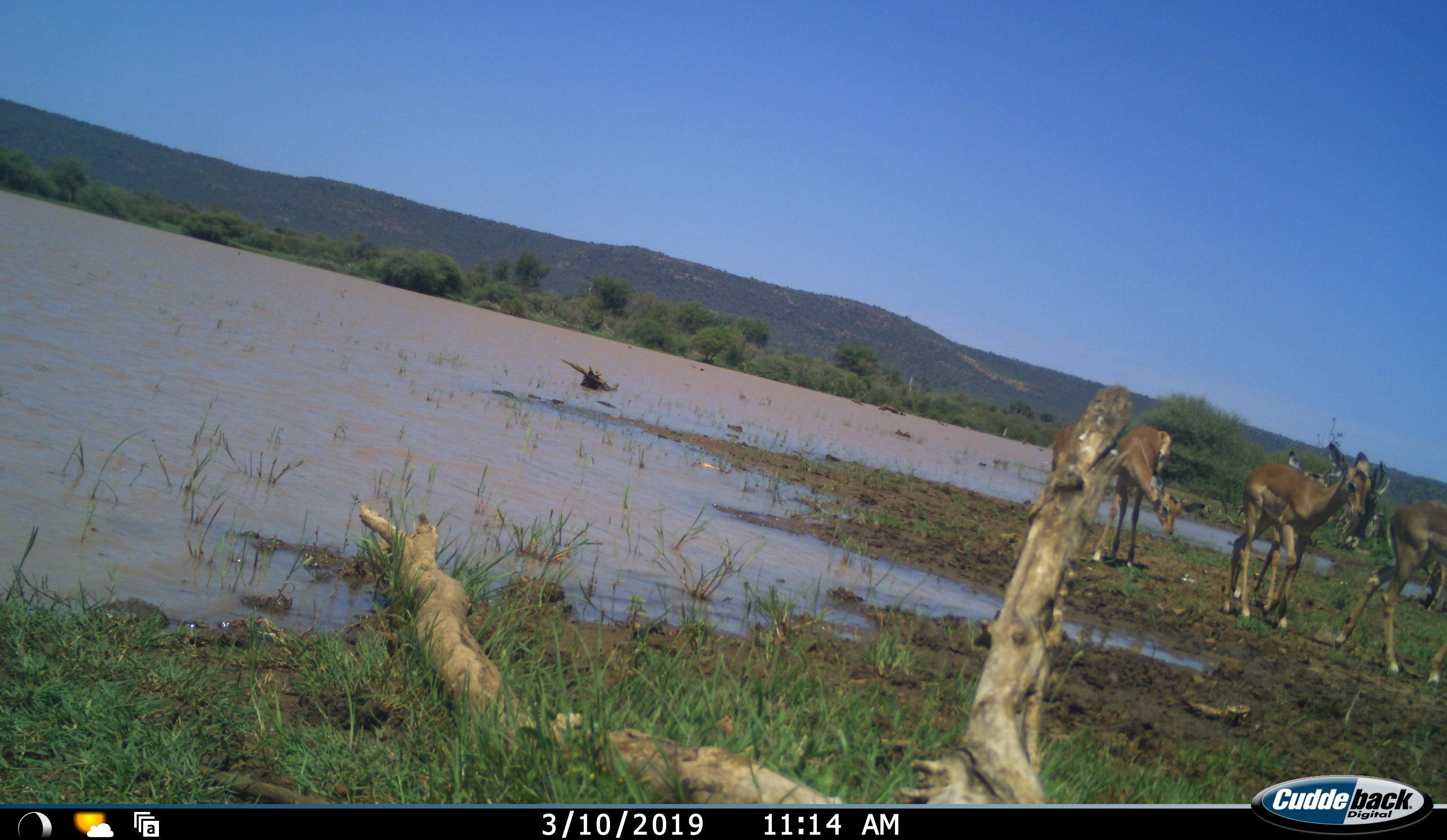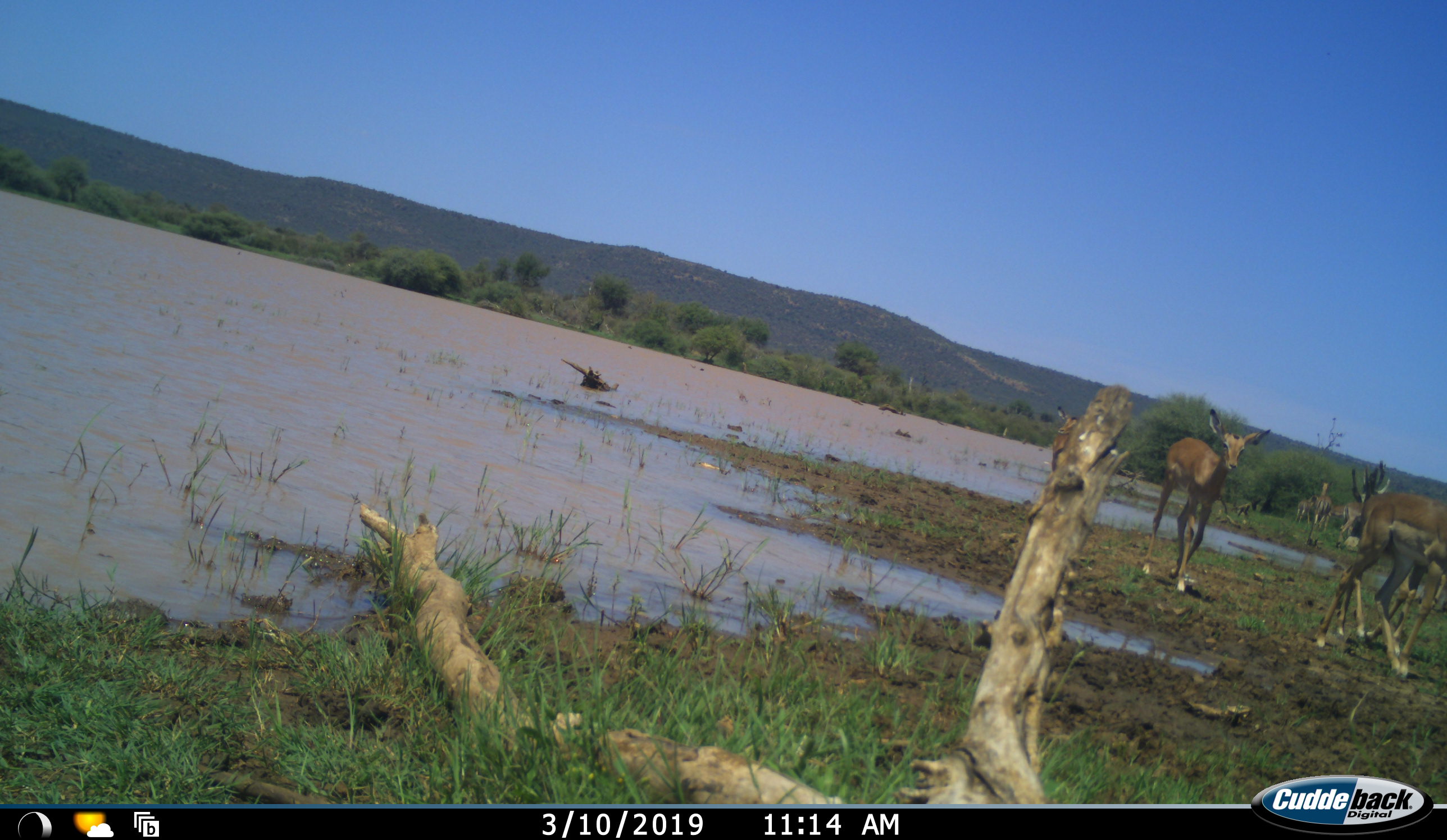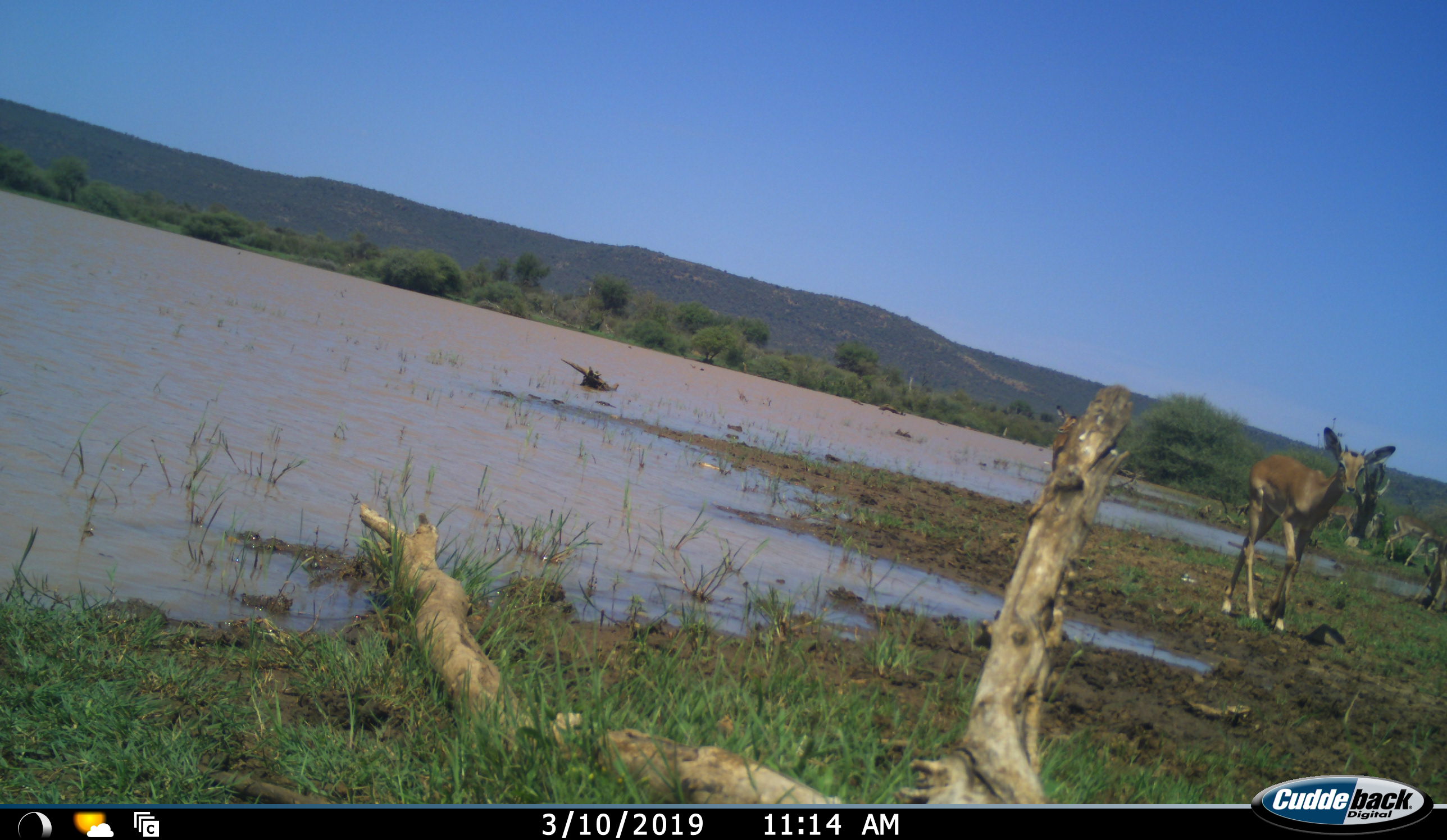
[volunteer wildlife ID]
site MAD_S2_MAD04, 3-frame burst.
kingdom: Animalia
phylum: Chordata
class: Mammalia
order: Artiodactyla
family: Bovidae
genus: Aepyceros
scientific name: Aepyceros melampus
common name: impala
Impala (Aepyceros melampus), count 3. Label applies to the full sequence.